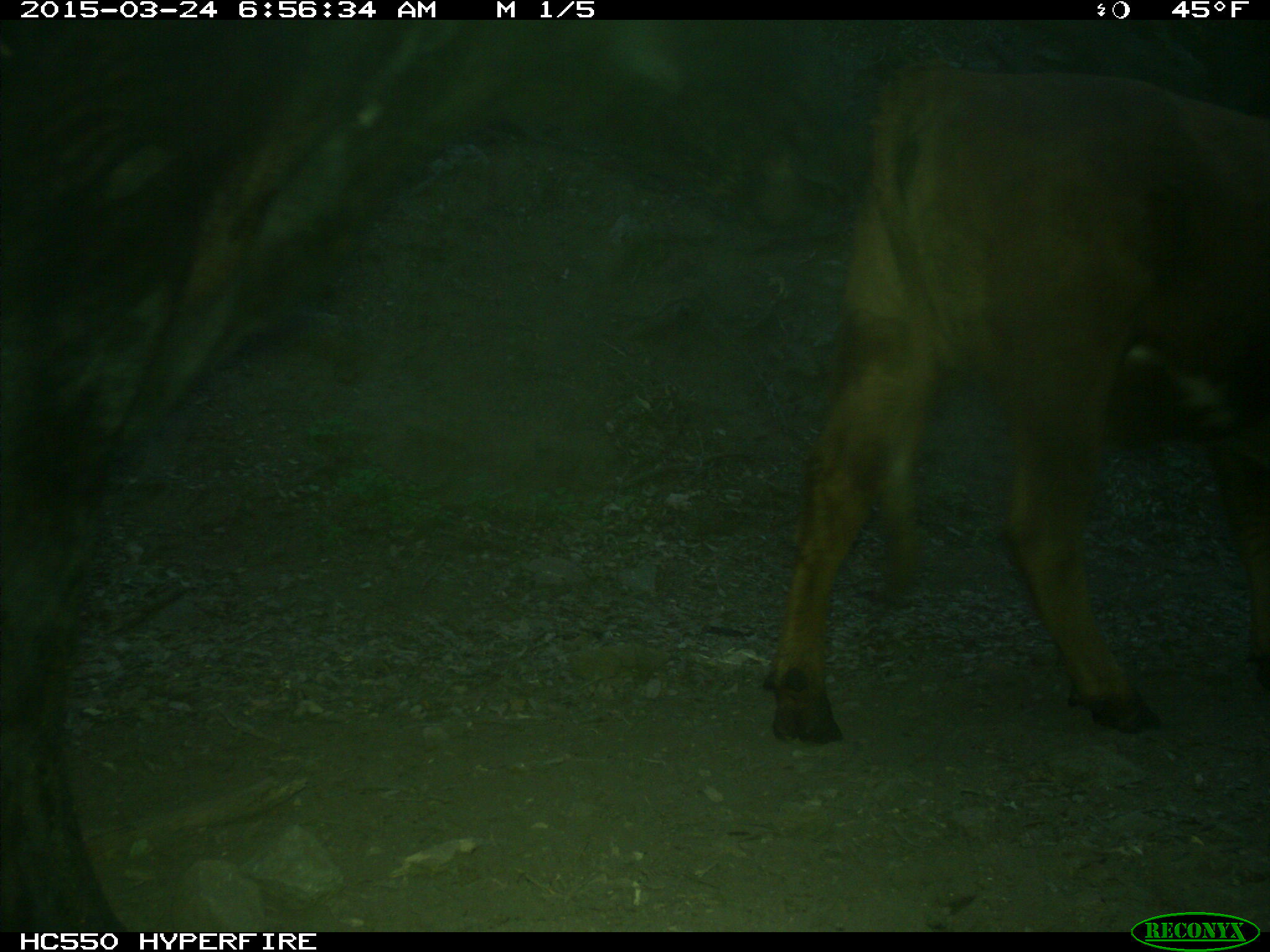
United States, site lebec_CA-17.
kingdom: Animalia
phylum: Chordata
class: Mammalia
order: Artiodactyla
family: Bovidae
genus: Bos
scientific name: Bos taurus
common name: domestic cow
Bos taurus (domestic cow).